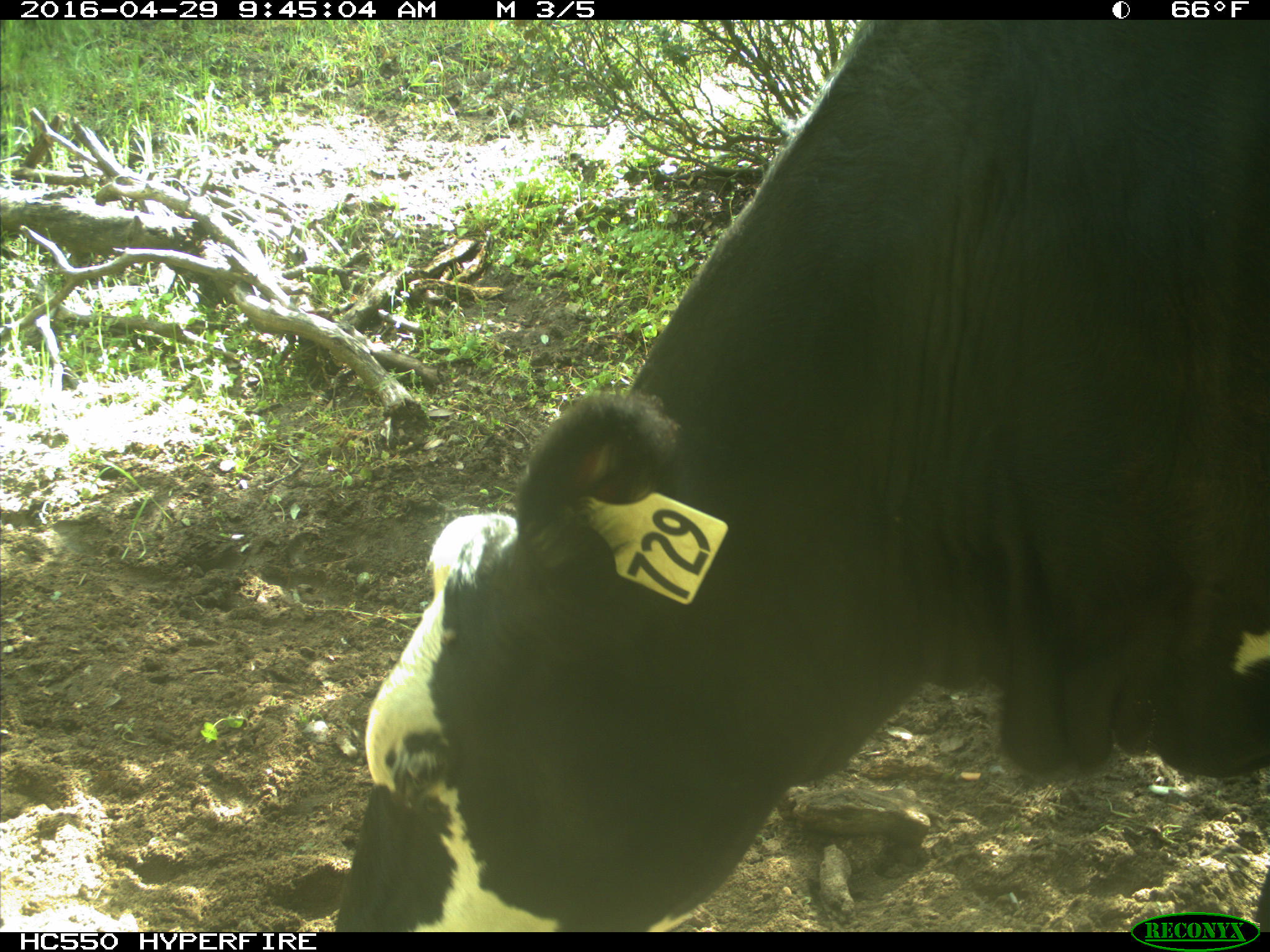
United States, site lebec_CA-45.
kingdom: Animalia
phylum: Chordata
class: Mammalia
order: Artiodactyla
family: Bovidae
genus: Bos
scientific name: Bos taurus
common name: domestic cow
Bos taurus (domestic cow).